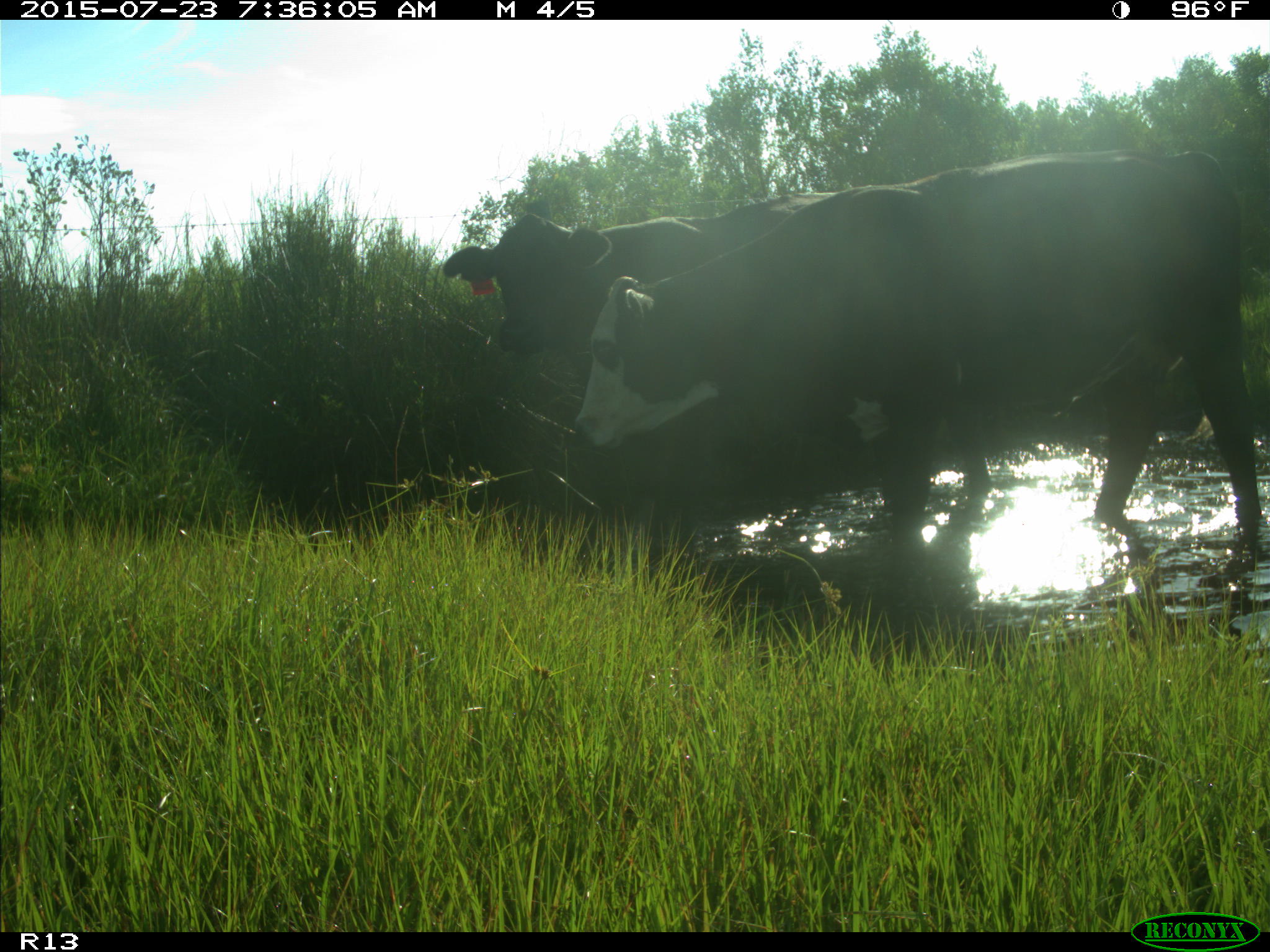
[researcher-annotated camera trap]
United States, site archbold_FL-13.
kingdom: Animalia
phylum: Chordata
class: Mammalia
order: Artiodactyla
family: Bovidae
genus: Bos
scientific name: Bos taurus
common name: domestic cow